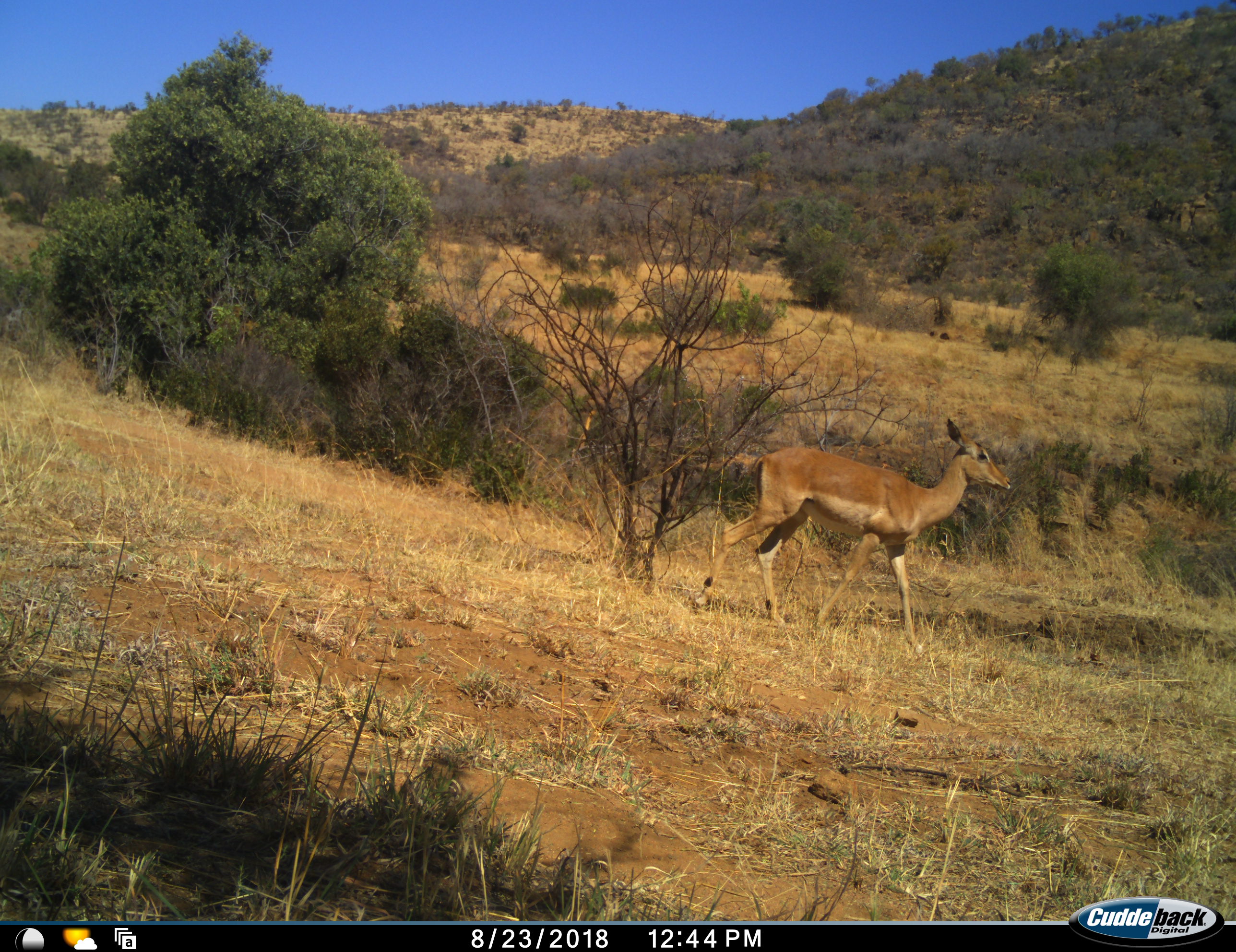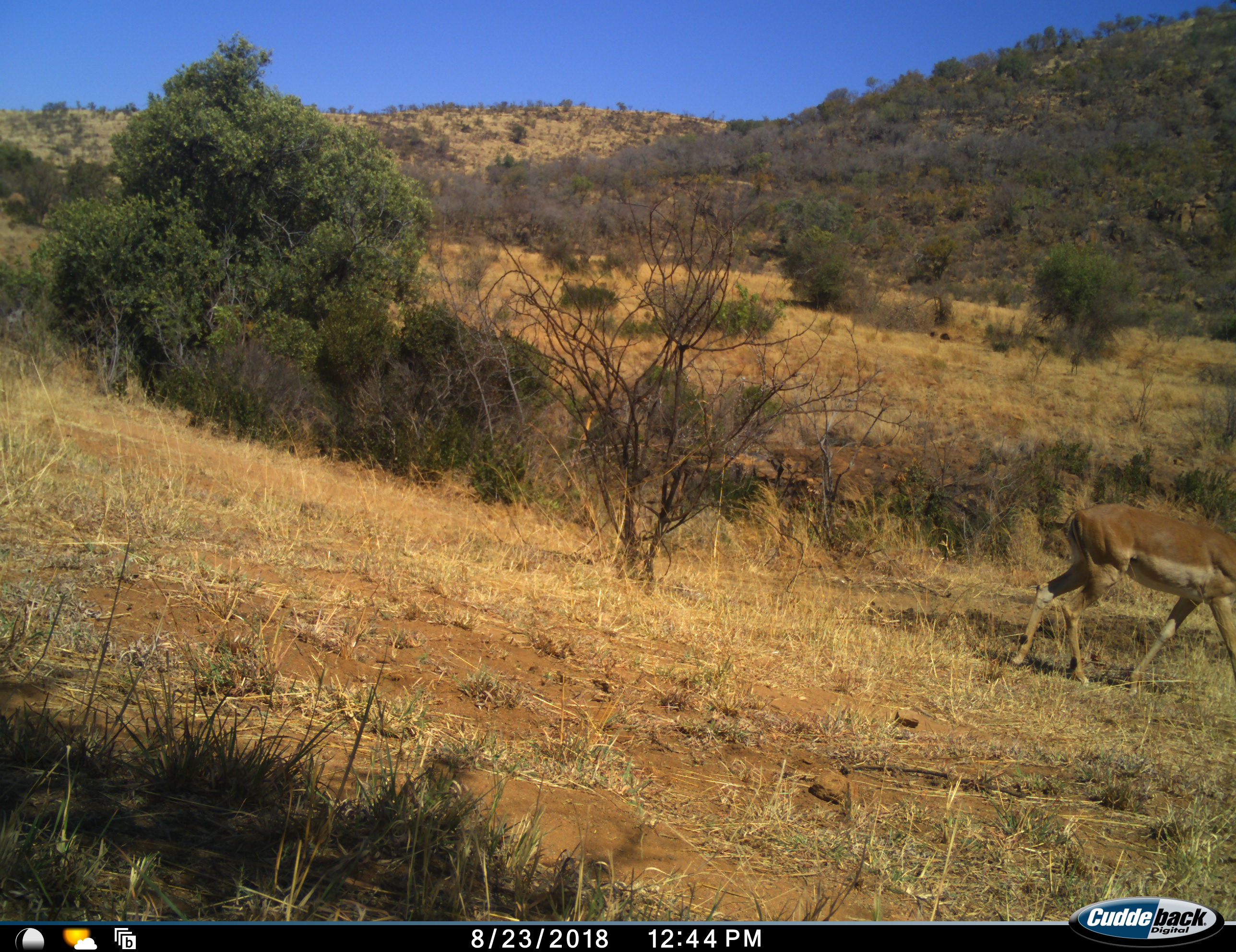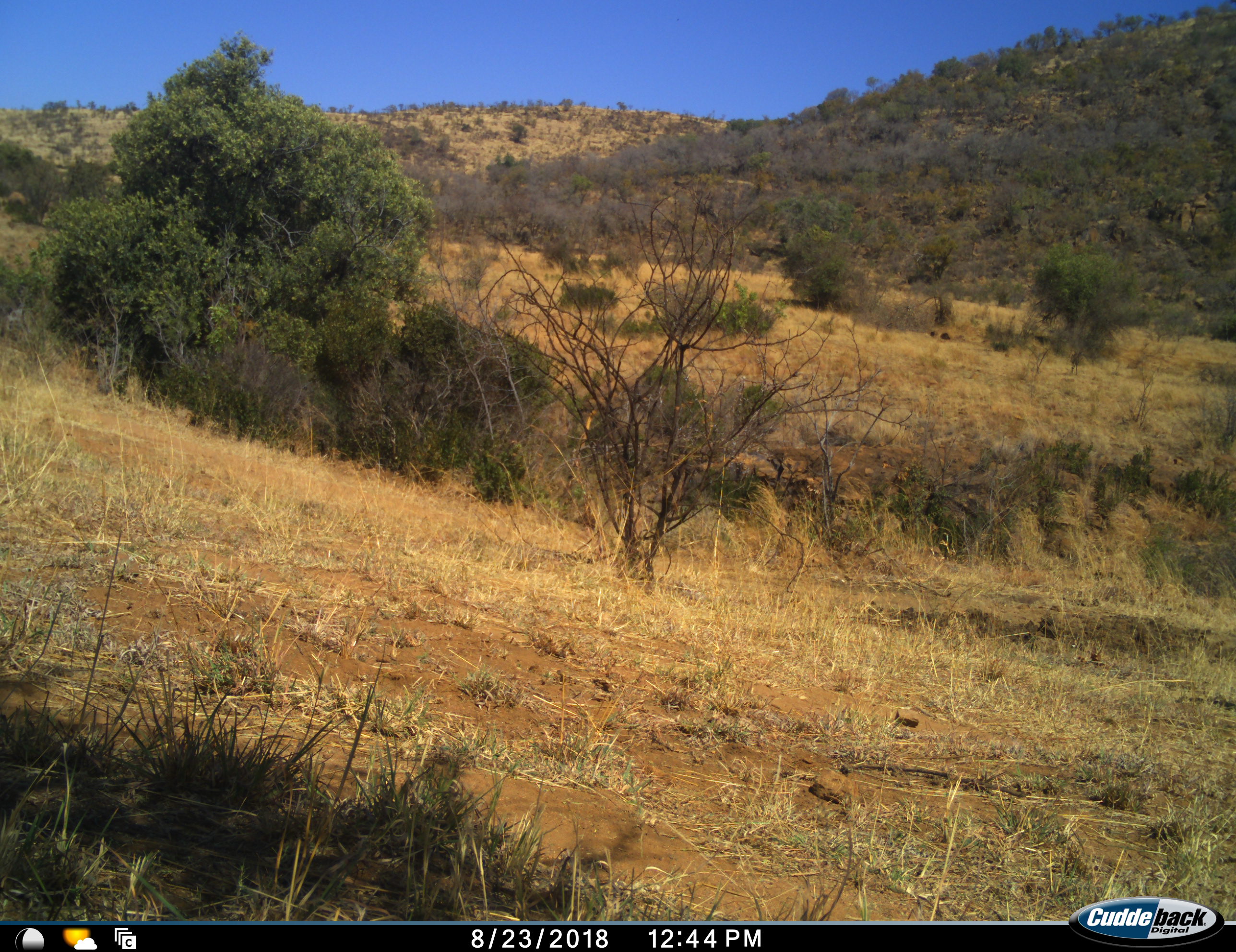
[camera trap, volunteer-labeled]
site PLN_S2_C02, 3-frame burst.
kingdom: Animalia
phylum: Chordata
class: Mammalia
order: Artiodactyla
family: Bovidae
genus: Aepyceros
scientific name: Aepyceros melampus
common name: impala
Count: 1.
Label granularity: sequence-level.